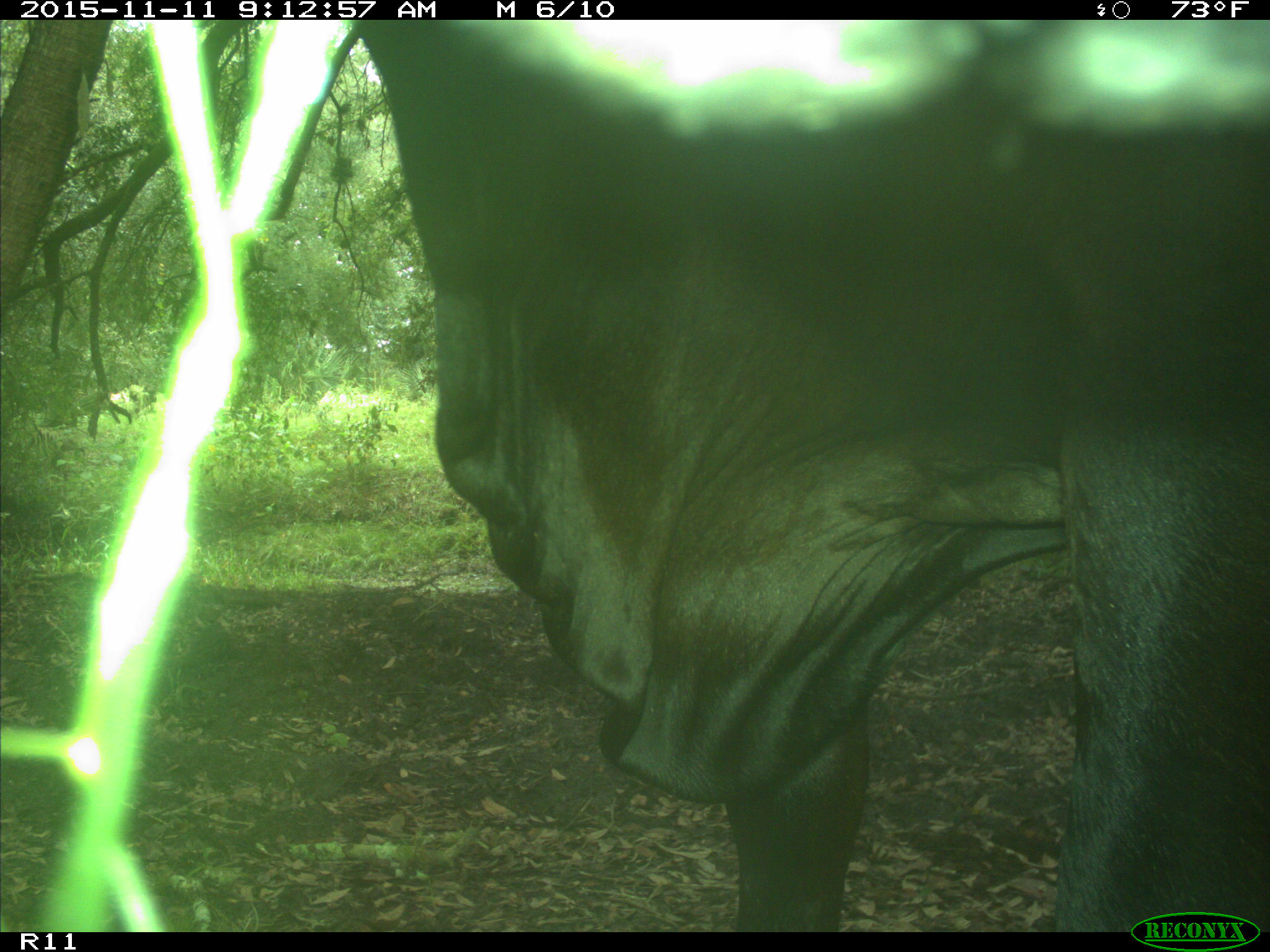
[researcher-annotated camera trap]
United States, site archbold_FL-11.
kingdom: Animalia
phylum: Chordata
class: Mammalia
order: Artiodactyla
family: Bovidae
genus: Bos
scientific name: Bos taurus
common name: domestic cow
Bos taurus (domestic cow).